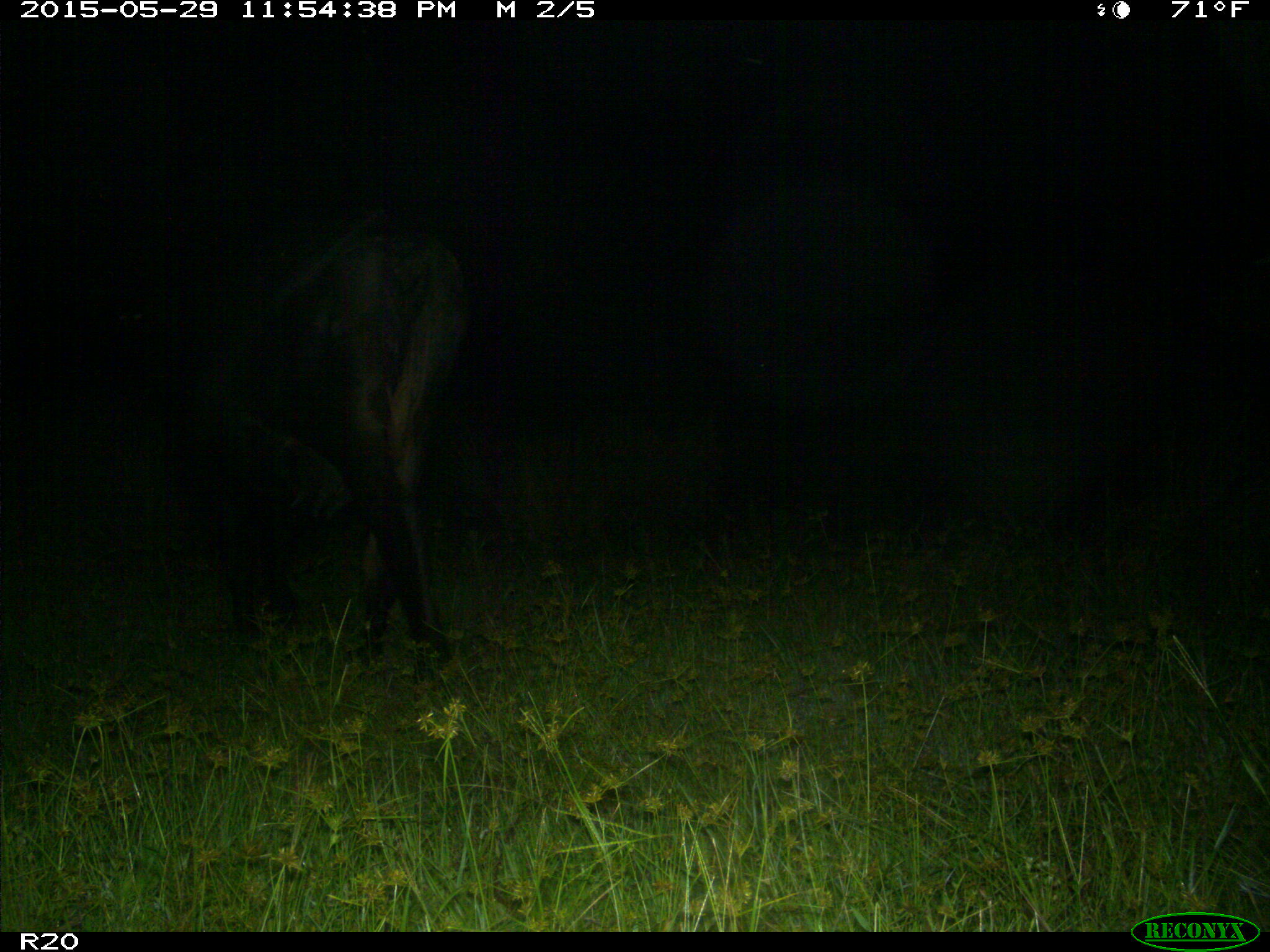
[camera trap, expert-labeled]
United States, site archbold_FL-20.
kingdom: Animalia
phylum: Chordata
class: Mammalia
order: Artiodactyla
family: Bovidae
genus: Bos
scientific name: Bos taurus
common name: domestic cow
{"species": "Bos taurus (domestic cow)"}